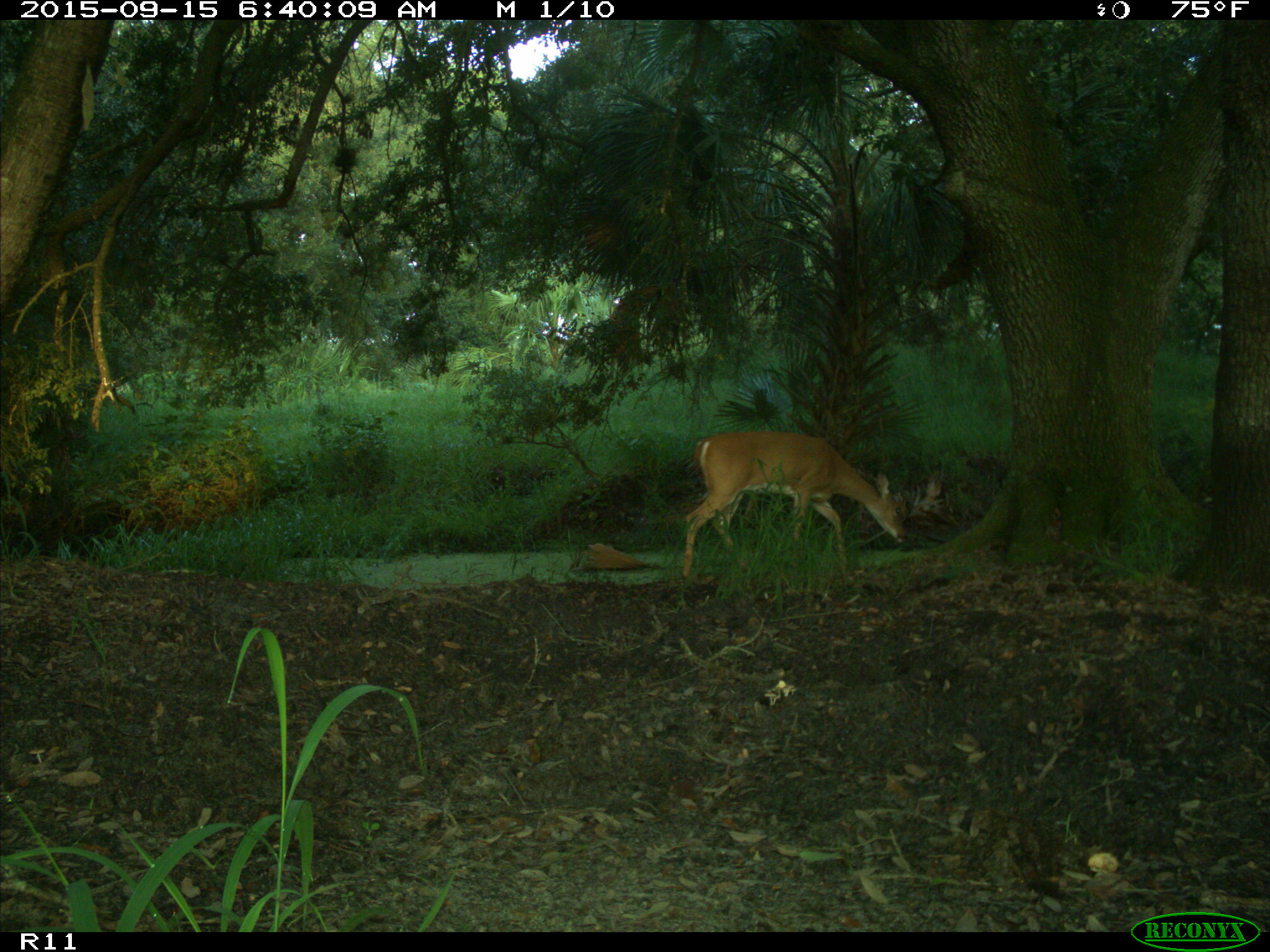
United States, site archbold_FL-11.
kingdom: Animalia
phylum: Chordata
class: Mammalia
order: Artiodactyla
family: Cervidae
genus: Odocoileus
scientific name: Odocoileus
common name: deer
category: unidentified deer